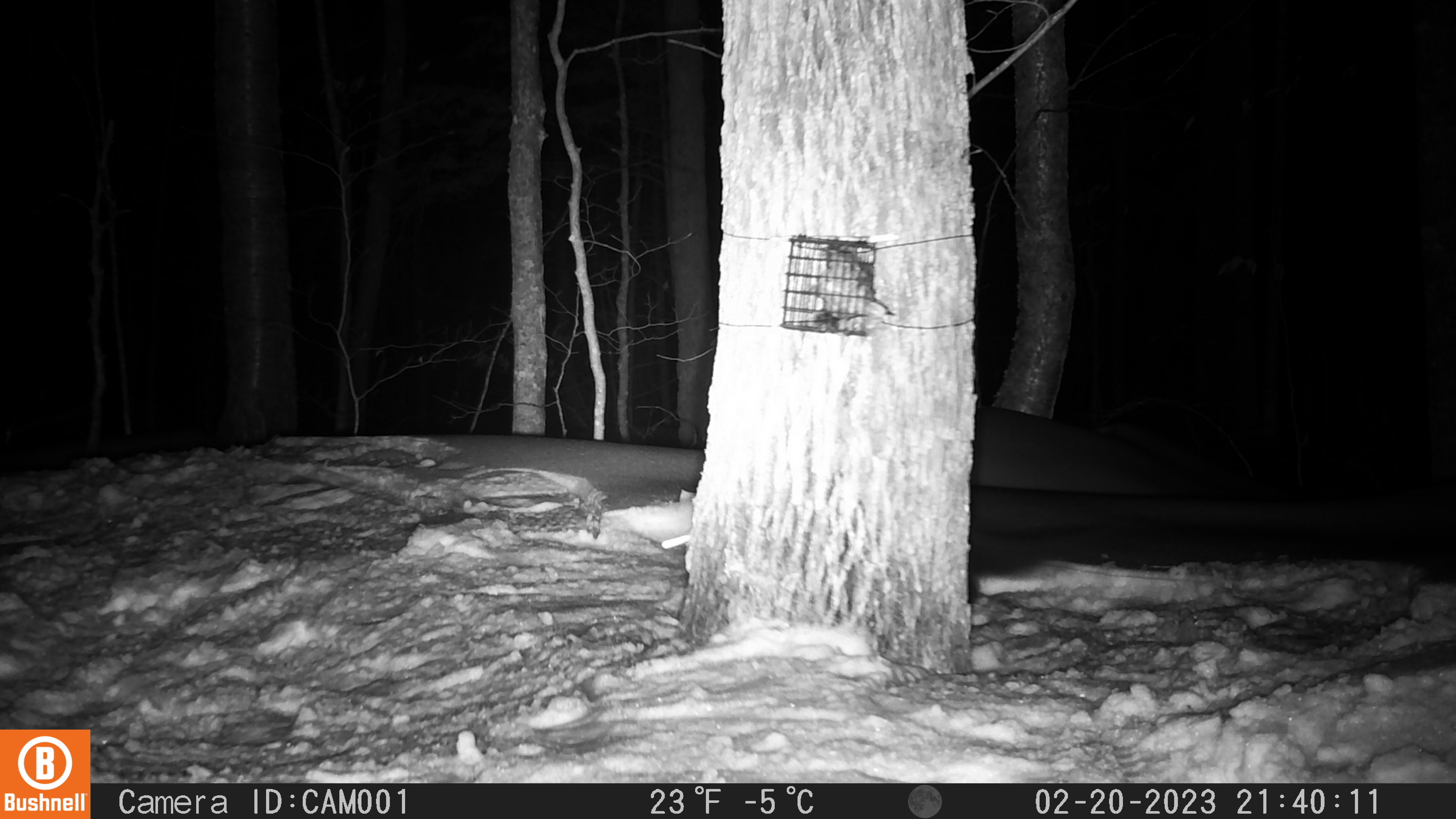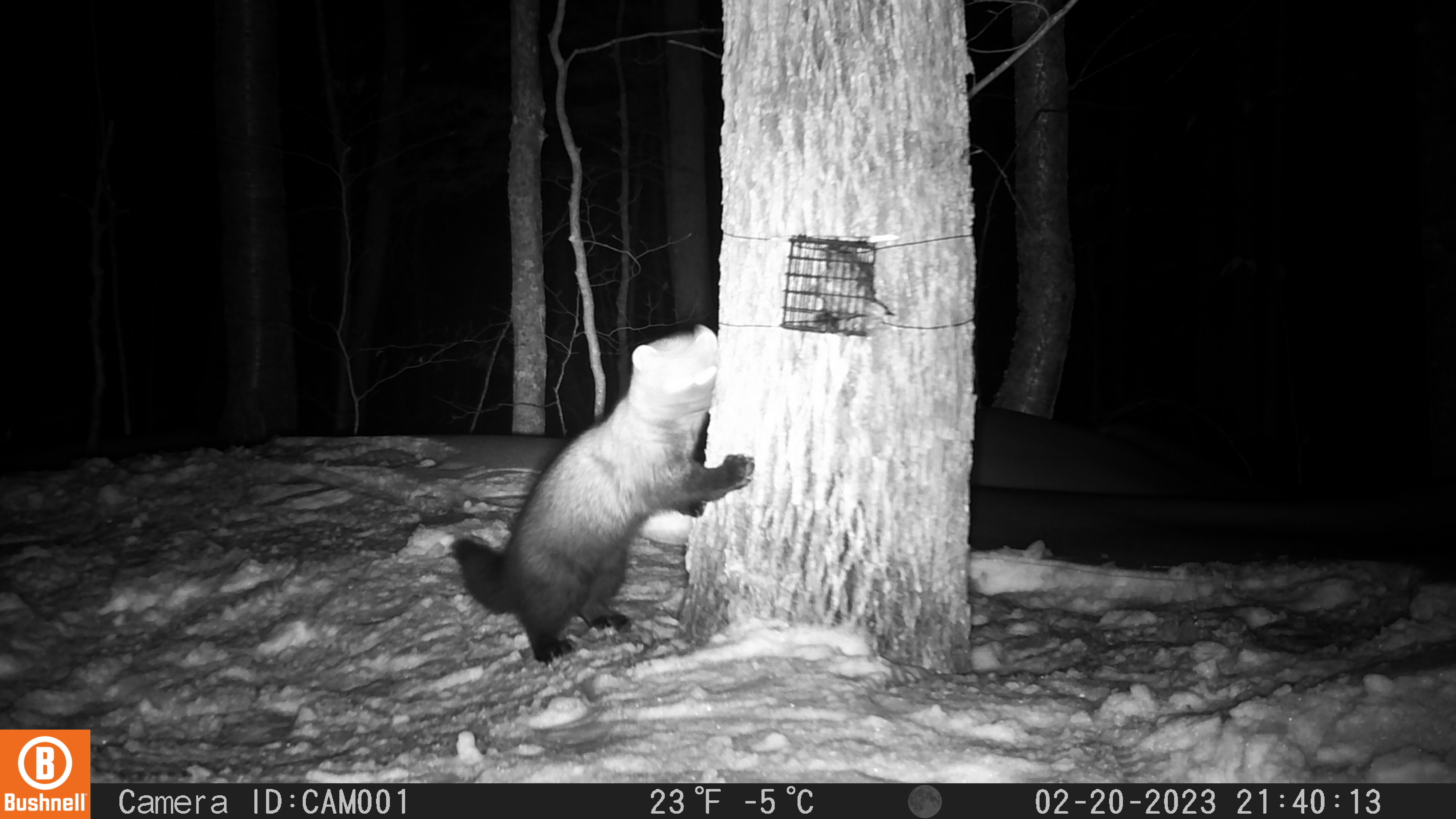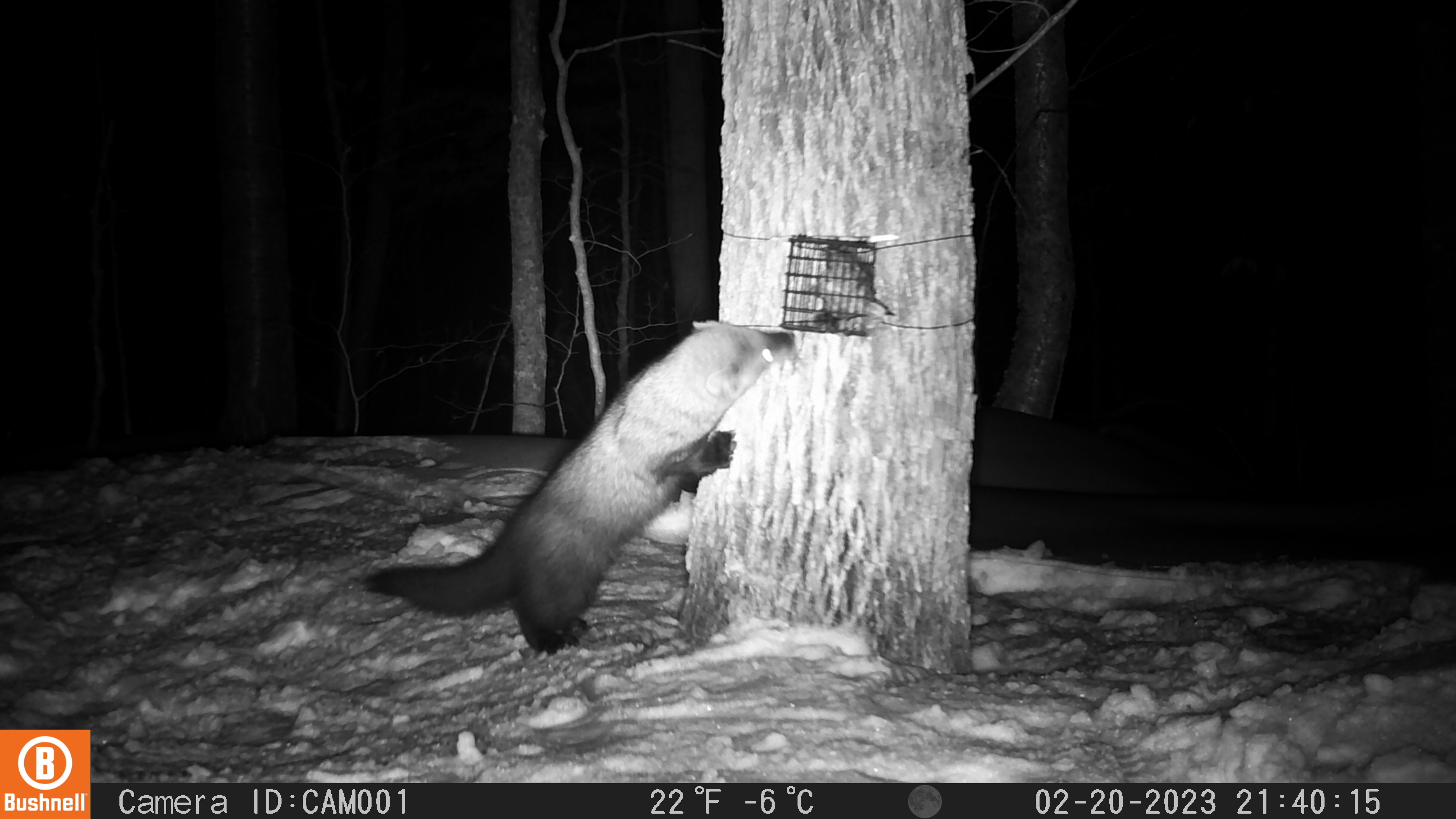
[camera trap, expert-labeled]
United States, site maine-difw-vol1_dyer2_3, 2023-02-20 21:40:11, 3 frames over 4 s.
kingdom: Animalia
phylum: Chordata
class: Mammalia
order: Carnivora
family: Mustelidae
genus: Pekania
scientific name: Pekania pennanti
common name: fisher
Fisher (Pekania pennanti).